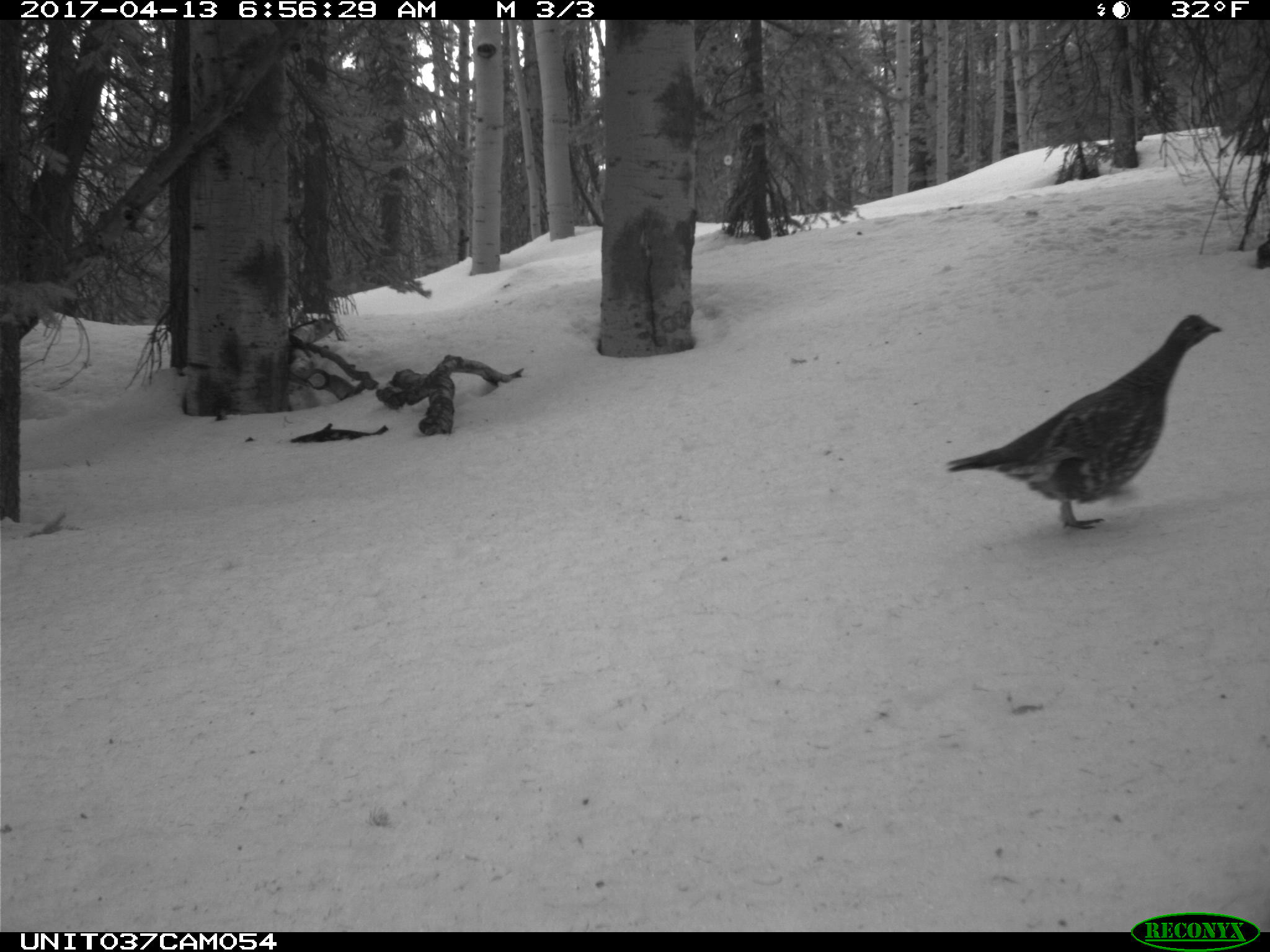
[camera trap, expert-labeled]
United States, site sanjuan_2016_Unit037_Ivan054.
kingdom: Animalia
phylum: Chordata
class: Aves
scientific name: Aves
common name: birds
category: unidentified bird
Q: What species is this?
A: Unidentified bird (birds) (Aves).